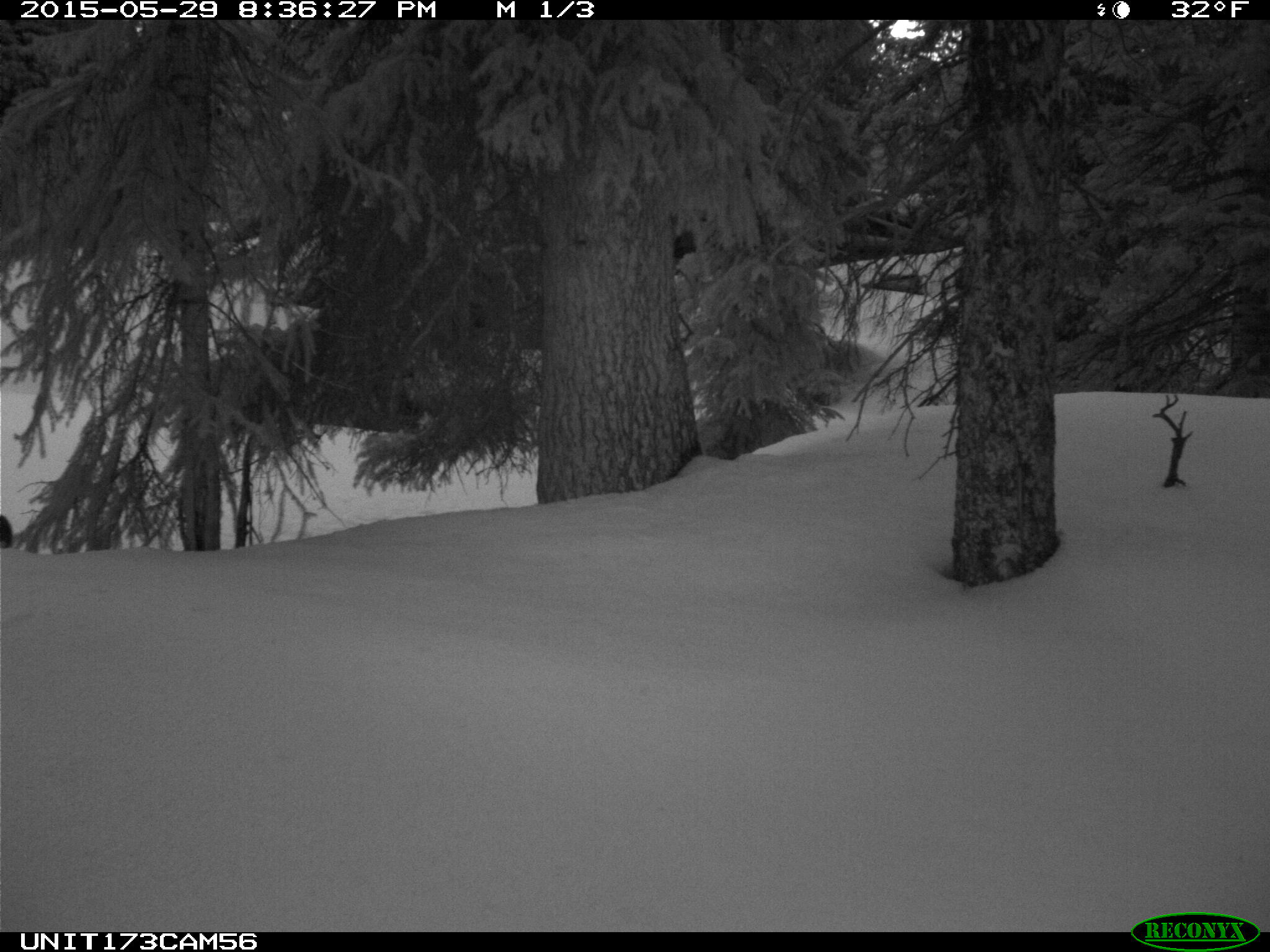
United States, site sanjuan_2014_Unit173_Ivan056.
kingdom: Animalia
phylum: Chordata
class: Mammalia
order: Lagomorpha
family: Leporidae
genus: Lepus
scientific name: Lepus americanus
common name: snowshoe hare